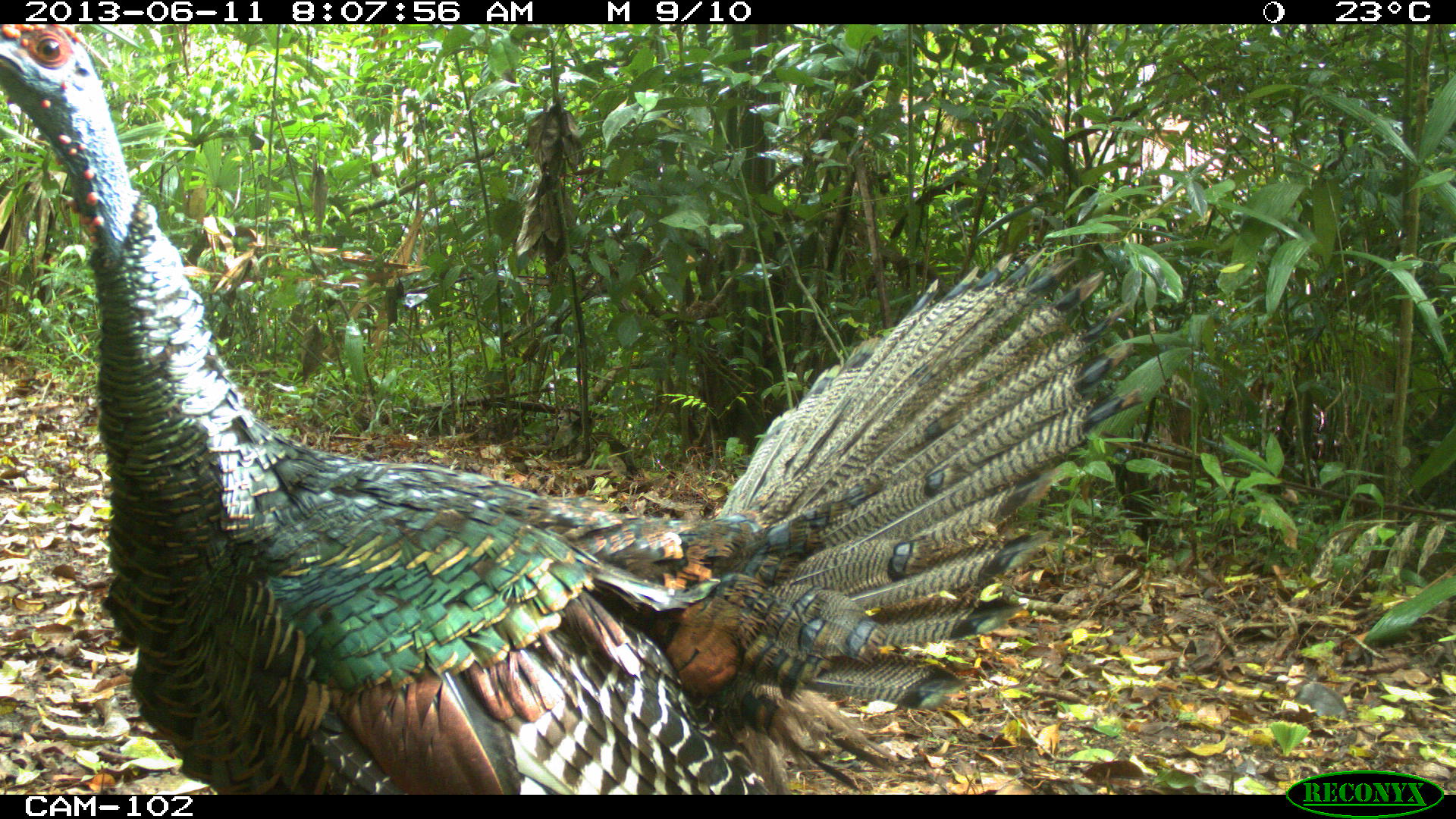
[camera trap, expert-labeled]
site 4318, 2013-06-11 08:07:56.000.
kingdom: Animalia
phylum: Chordata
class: Aves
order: Galliformes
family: Phasianidae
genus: Meleagris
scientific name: Meleagris ocellata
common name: ocellated turkey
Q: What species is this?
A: Meleagris ocellata (ocellated turkey).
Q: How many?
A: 1.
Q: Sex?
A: Male.